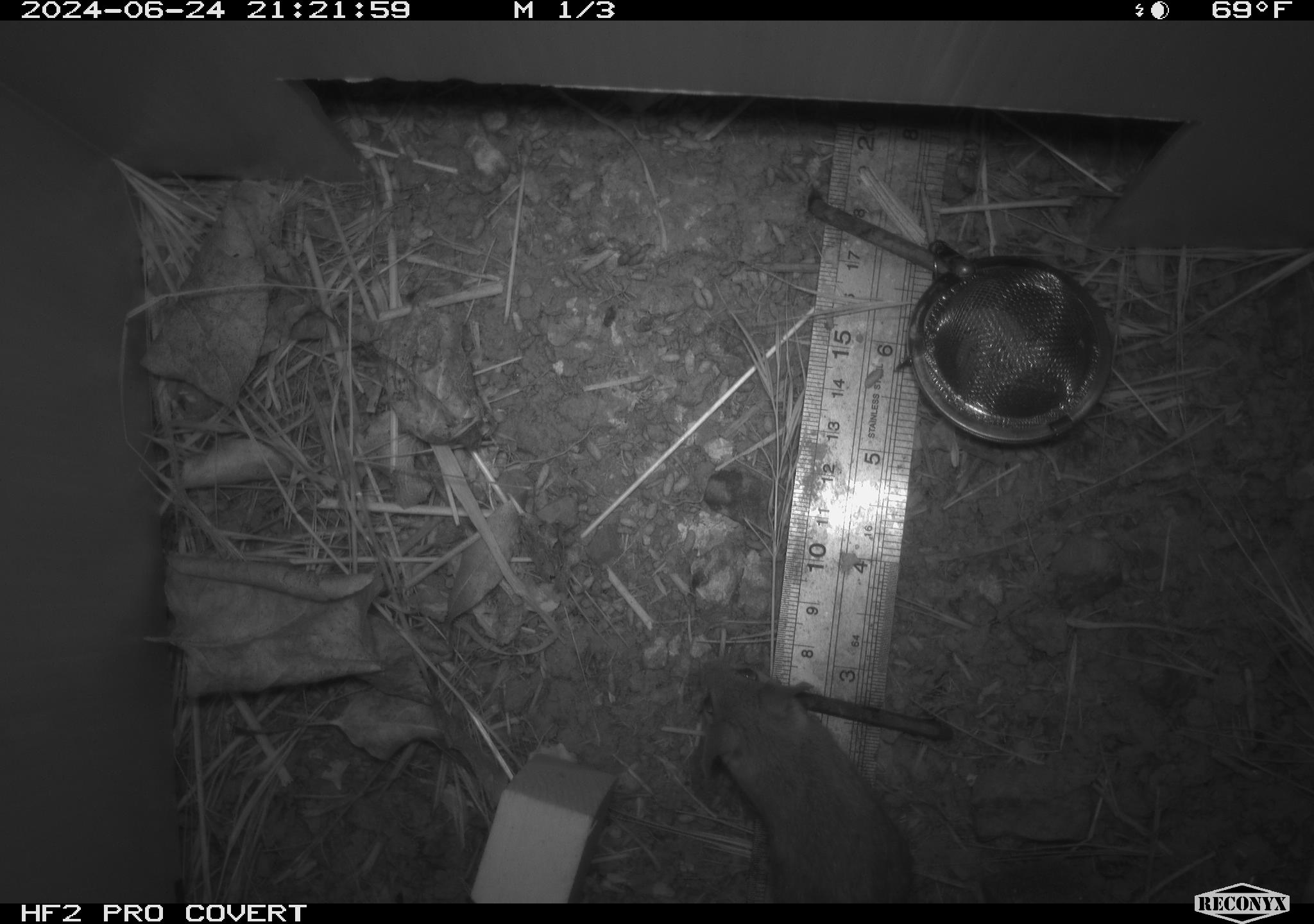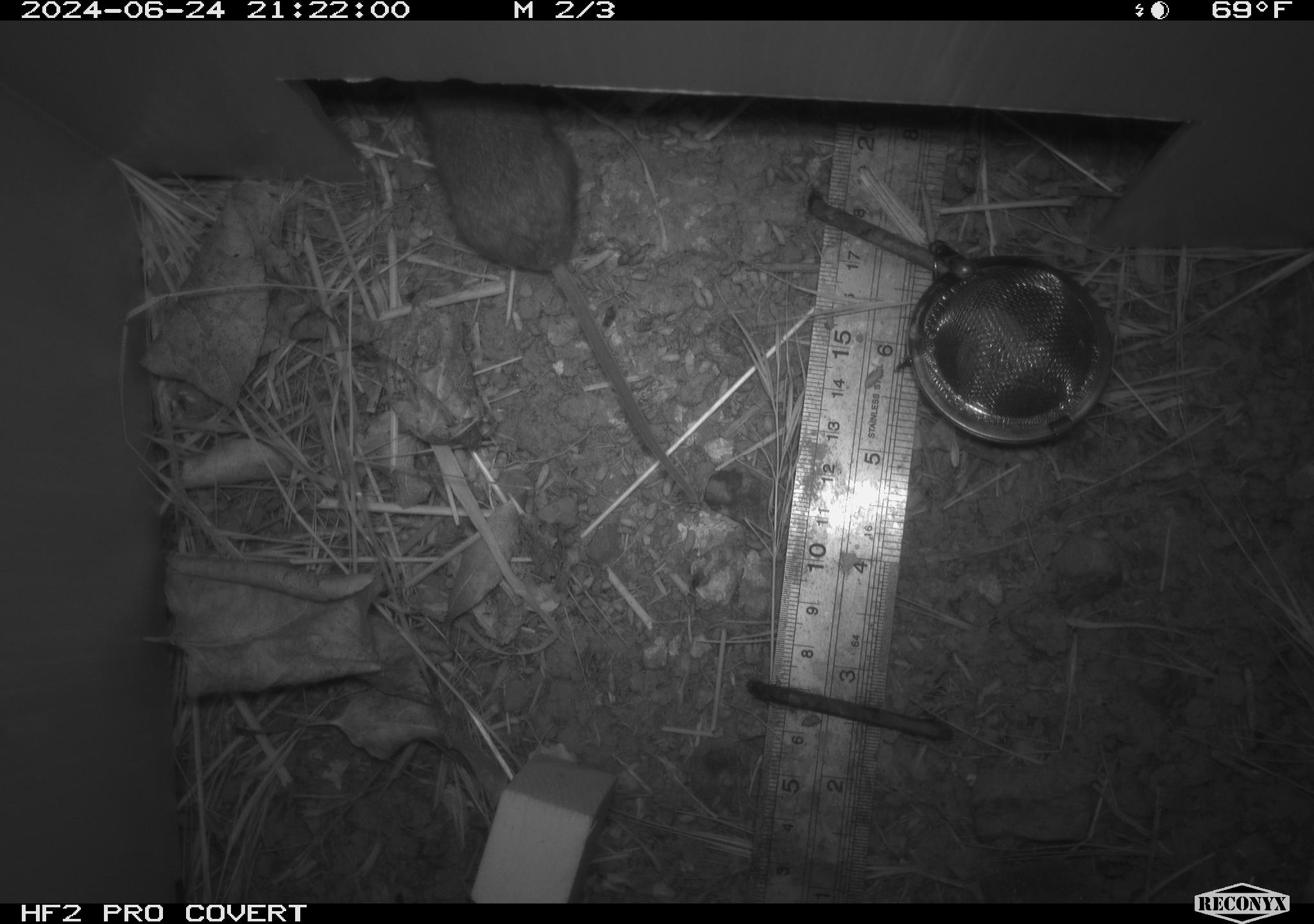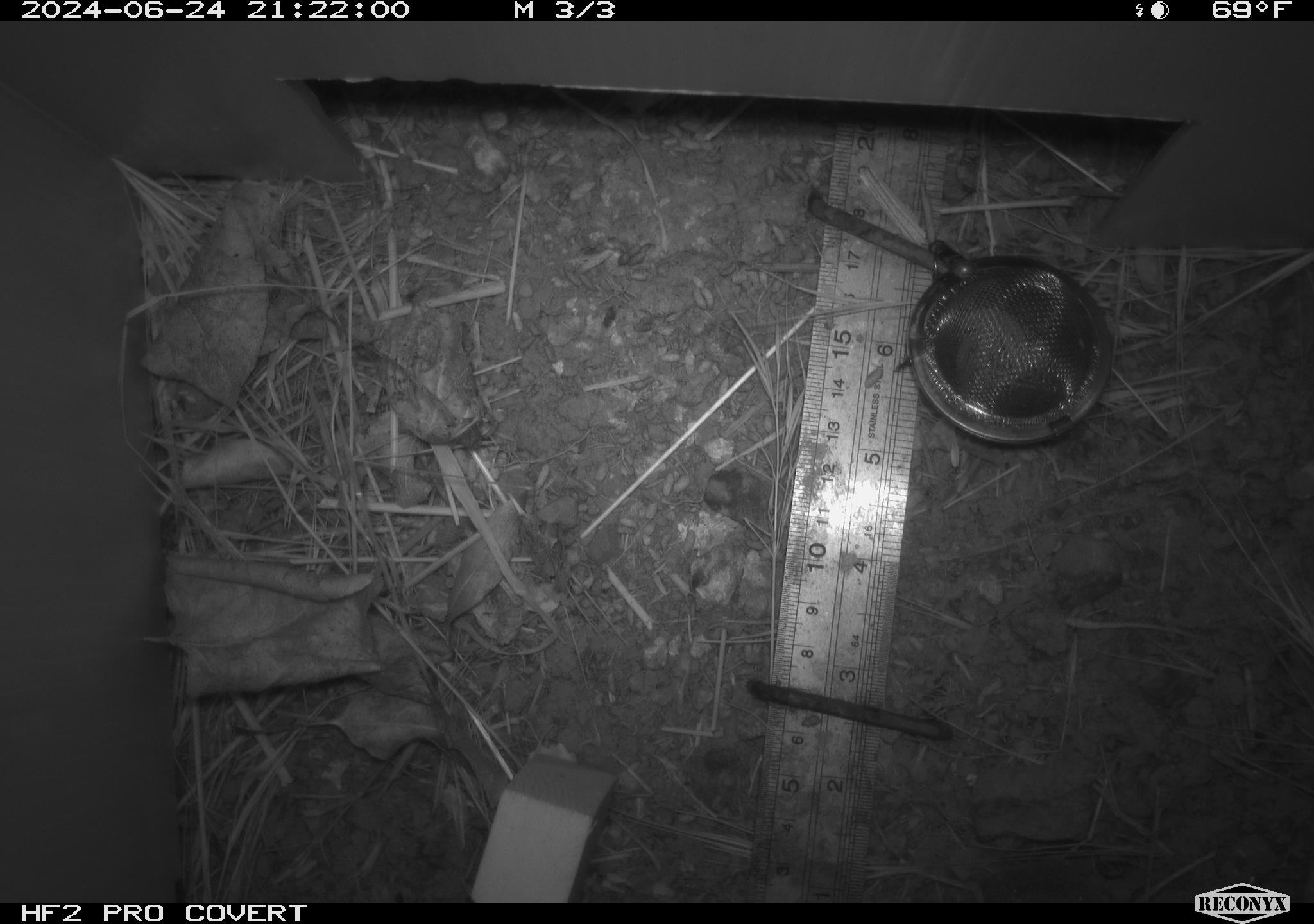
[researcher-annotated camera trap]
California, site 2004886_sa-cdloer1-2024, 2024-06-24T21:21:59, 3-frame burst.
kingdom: Animalia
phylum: Chordata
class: Mammalia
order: Rodentia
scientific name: Rodentia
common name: mouse species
Mouse species (Rodentia).